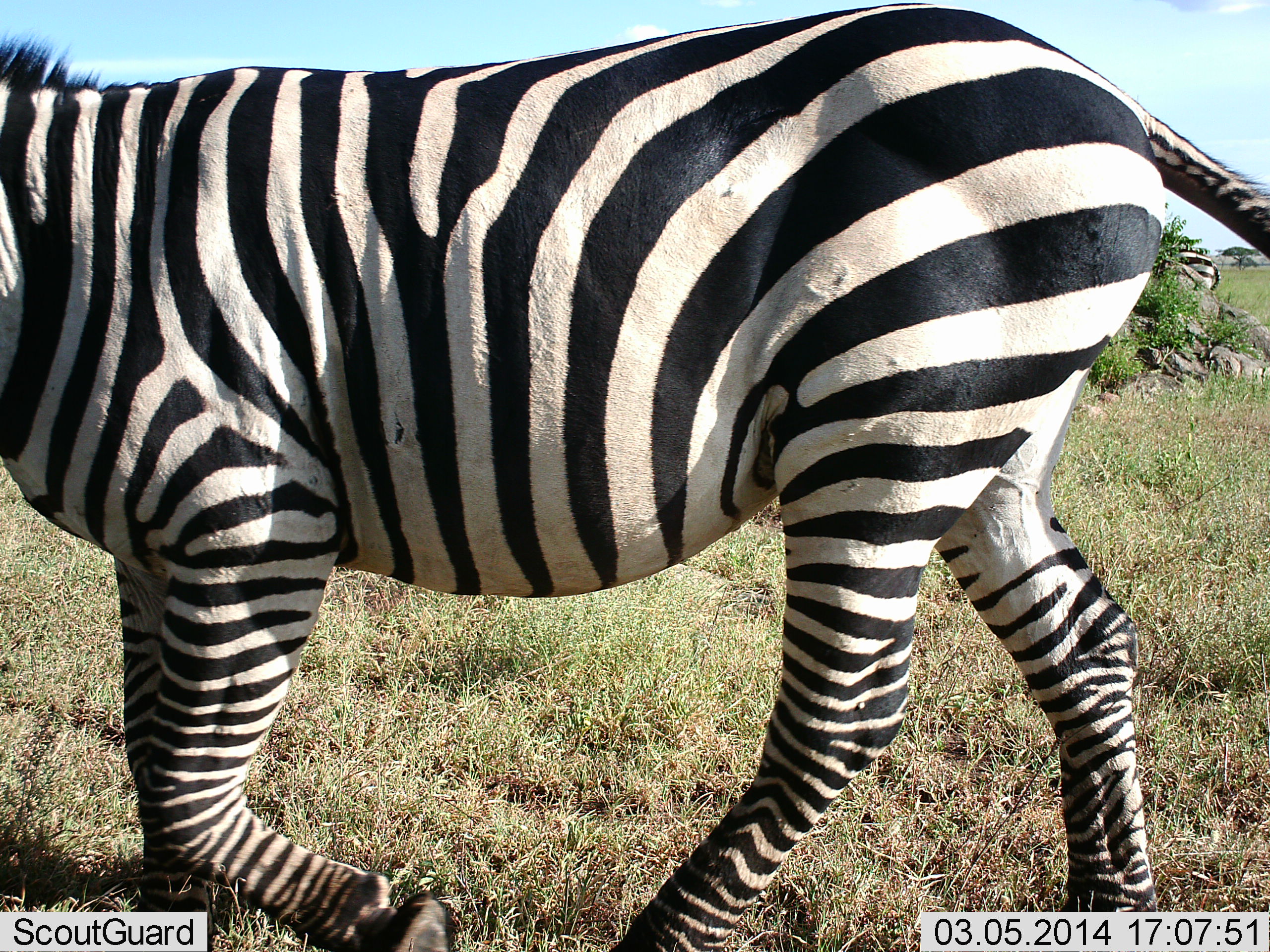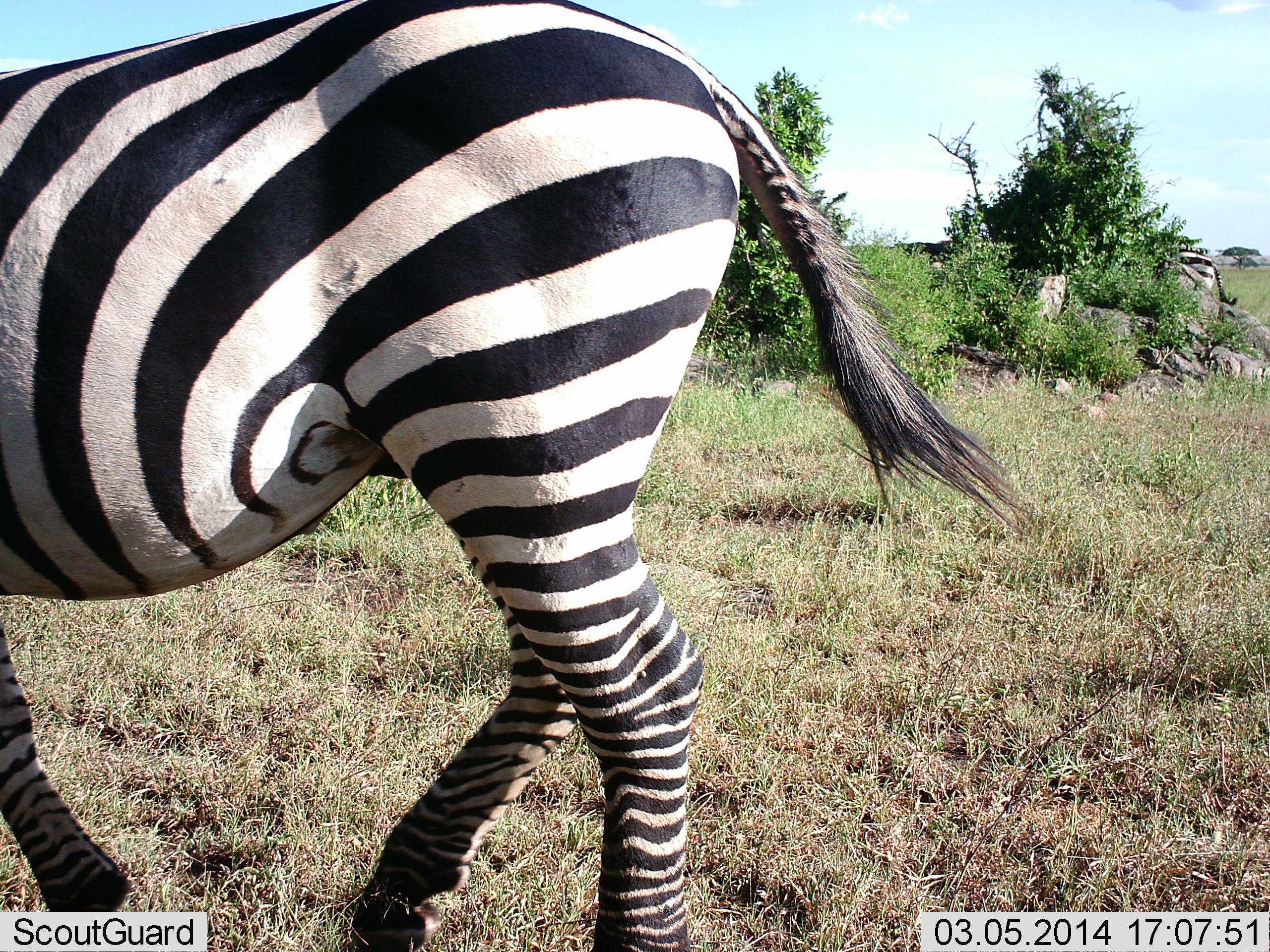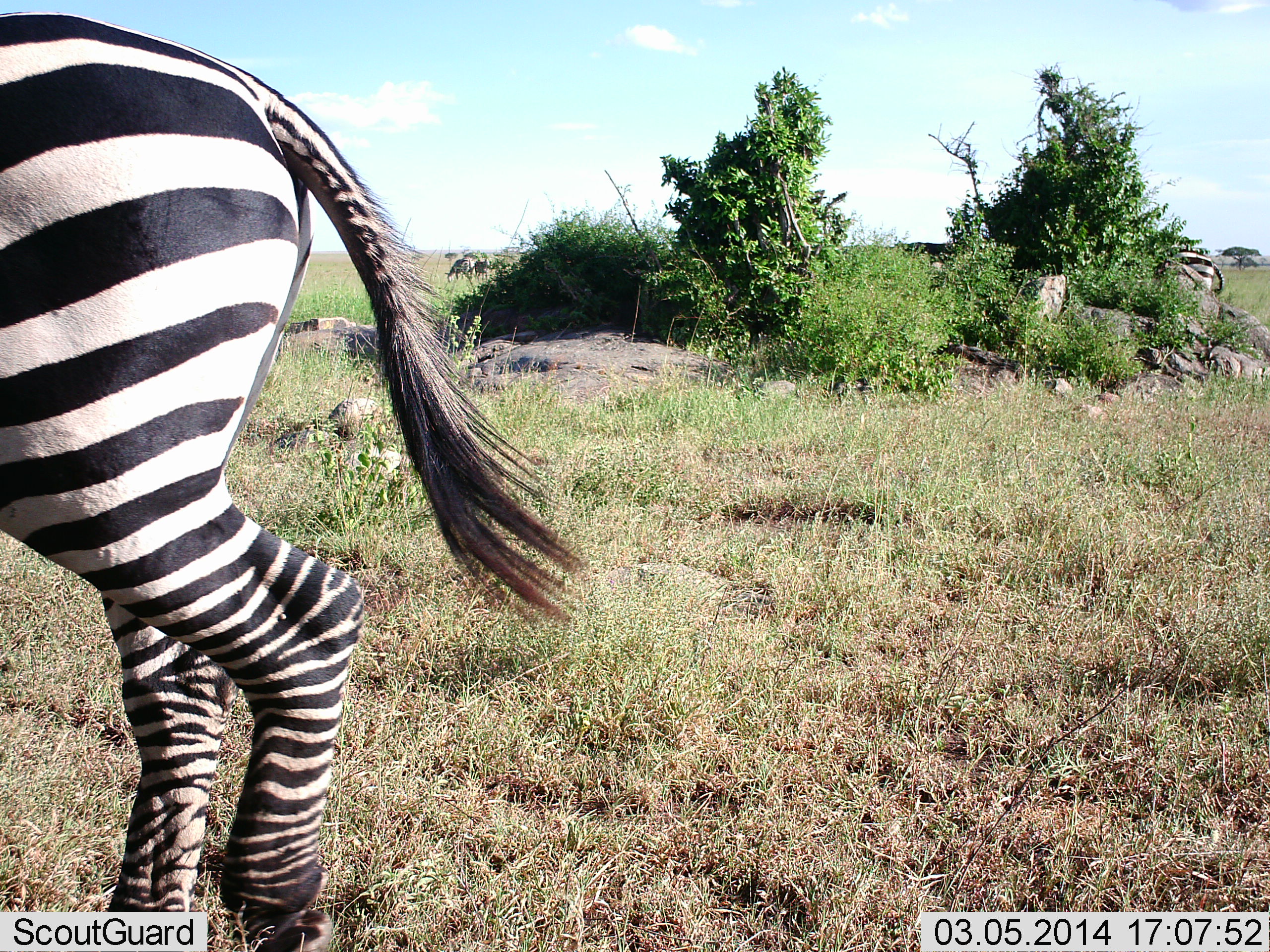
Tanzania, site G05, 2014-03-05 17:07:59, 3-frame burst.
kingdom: Animalia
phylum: Chordata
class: Mammalia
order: Perissodactyla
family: Equidae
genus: Equus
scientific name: Equus quagga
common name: plains zebra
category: zebra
Zebra (plains zebra) (Equus quagga), count 2. Behavior (volunteer vote fractions): standing 43%, resting 0%, moving 90%, interacting 0%. Young present (vote fraction): 0%. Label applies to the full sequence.